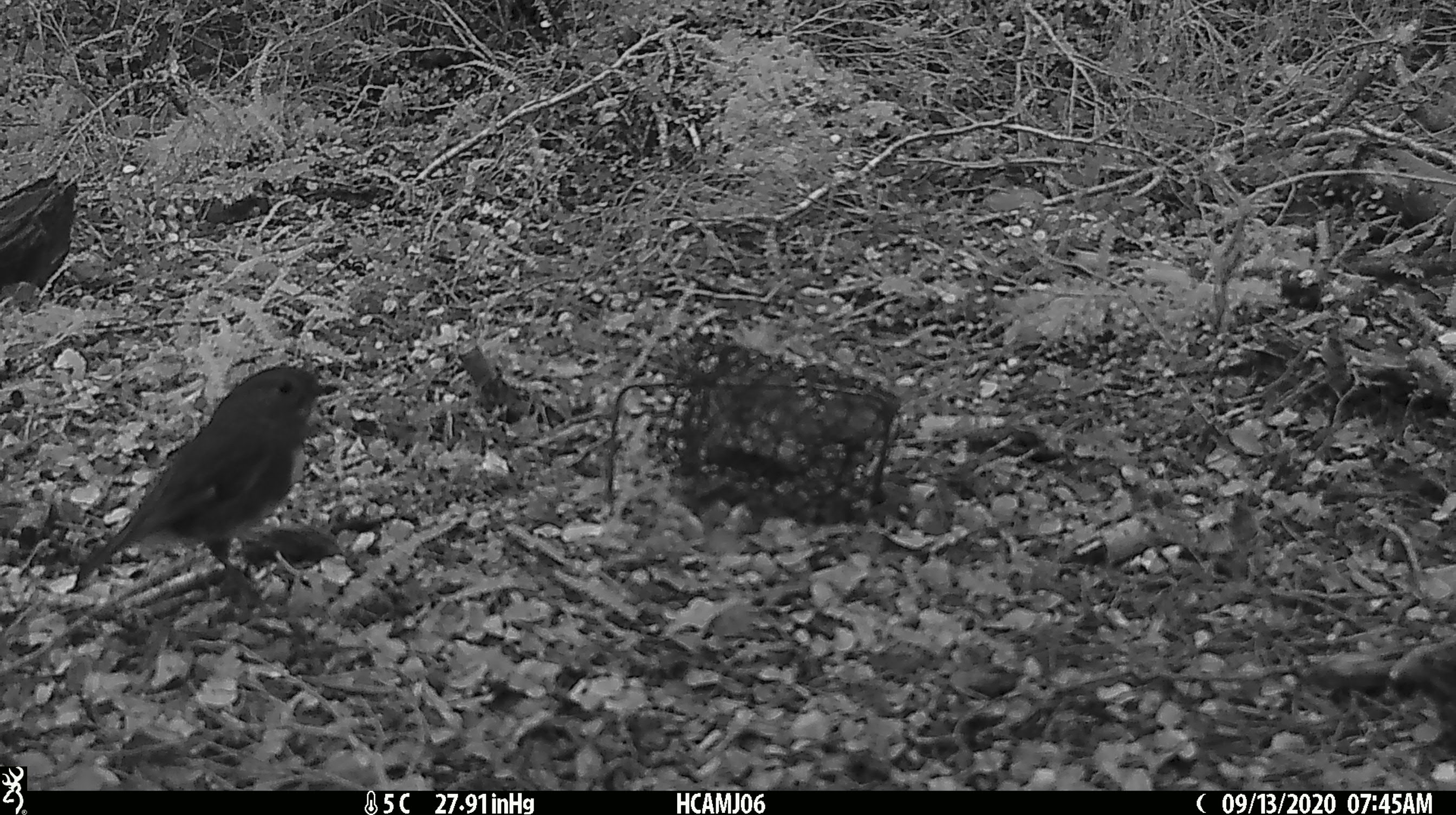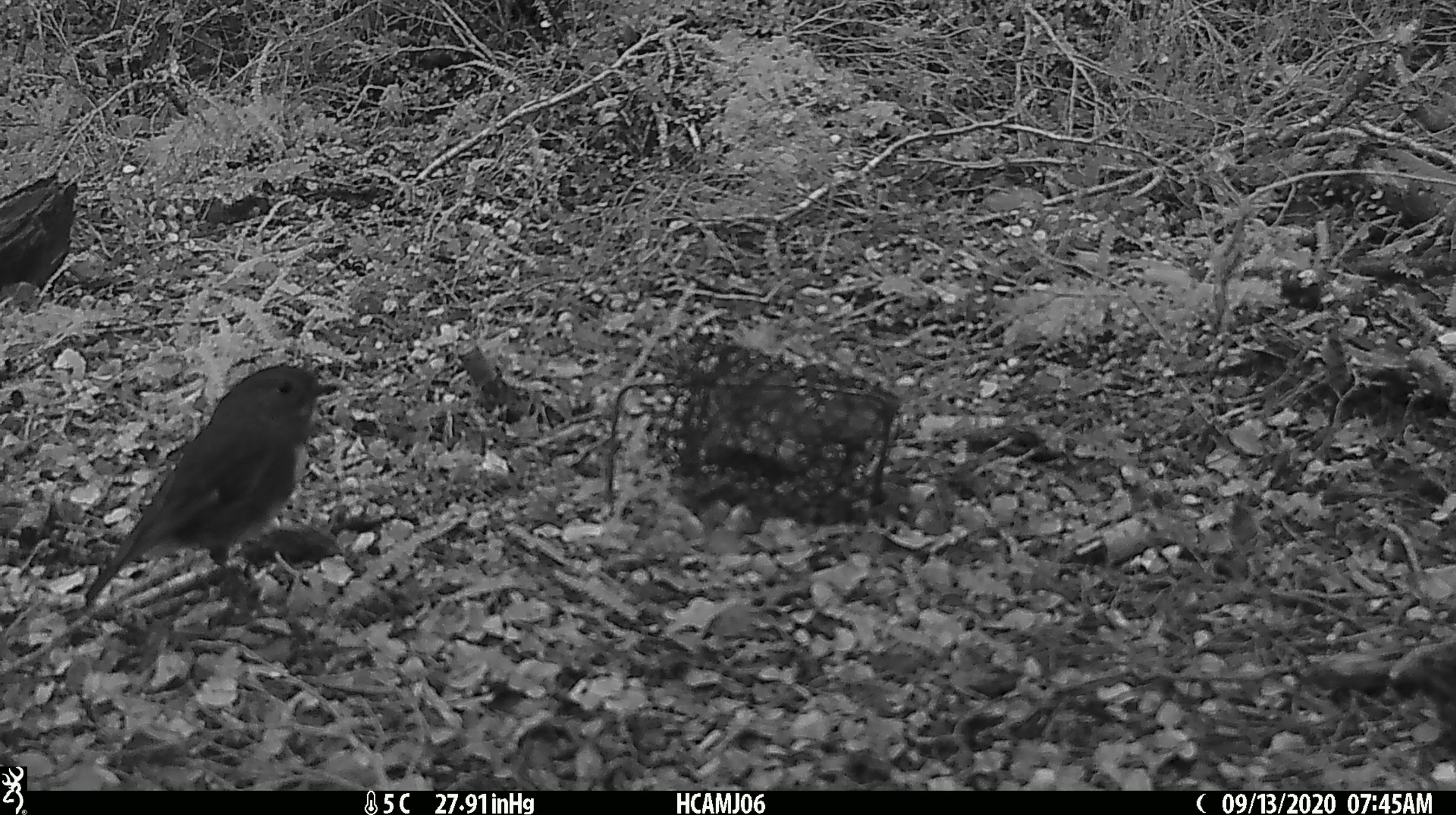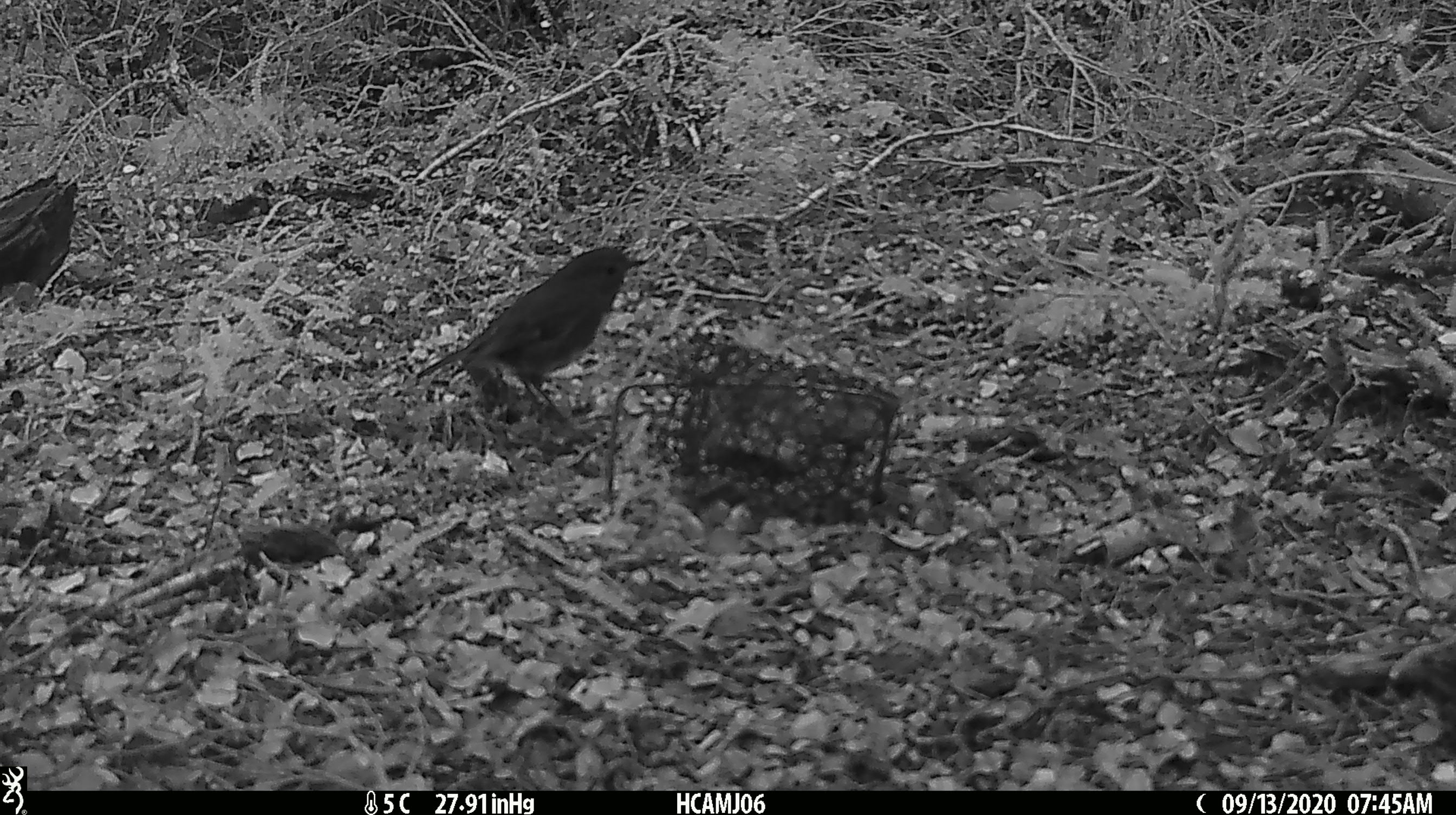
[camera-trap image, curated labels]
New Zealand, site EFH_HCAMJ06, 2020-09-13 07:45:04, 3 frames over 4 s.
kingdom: Animalia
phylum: Chordata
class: Aves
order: Passeriformes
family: Petroicidae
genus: Petroica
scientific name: Petroica australis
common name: new zealand robin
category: robin